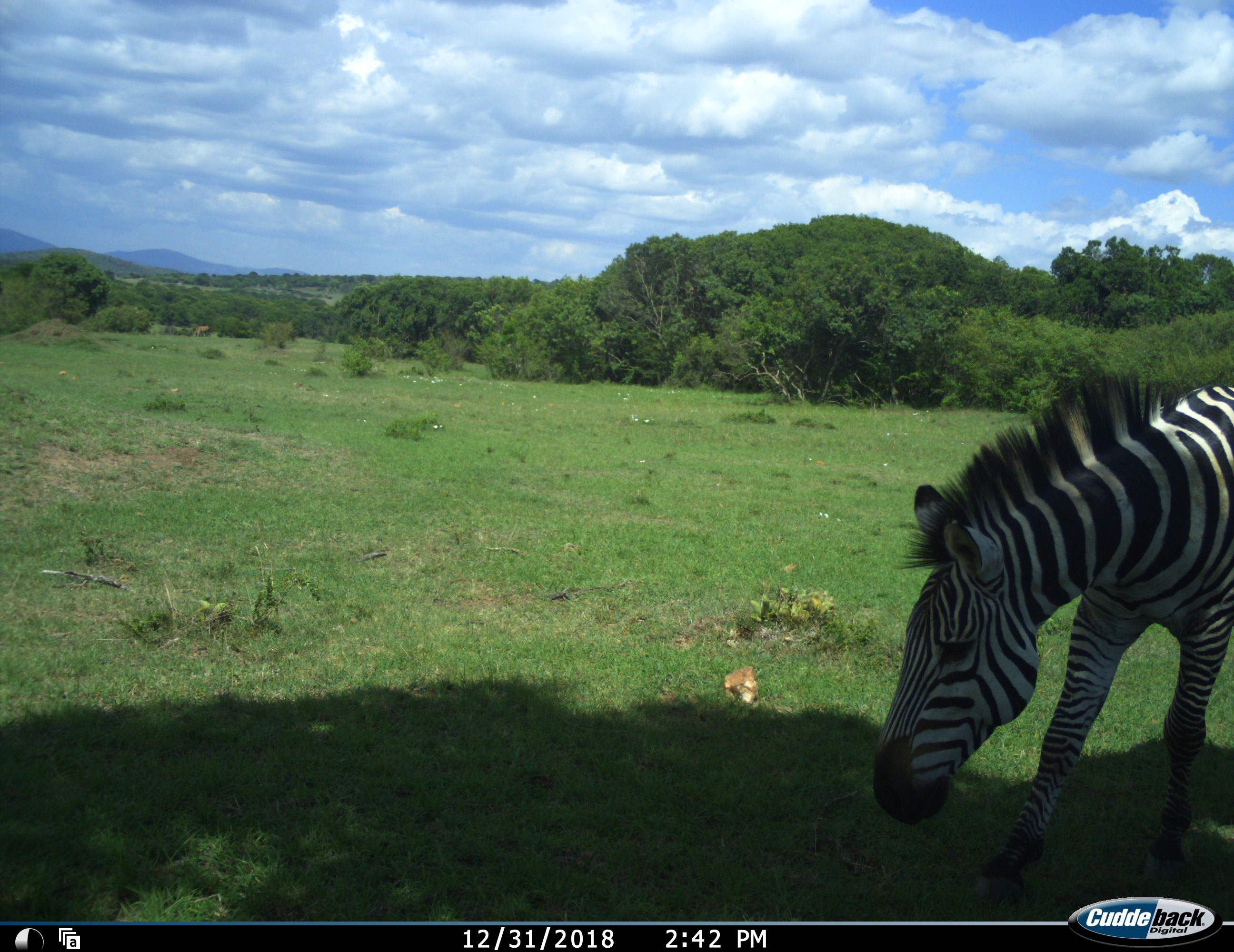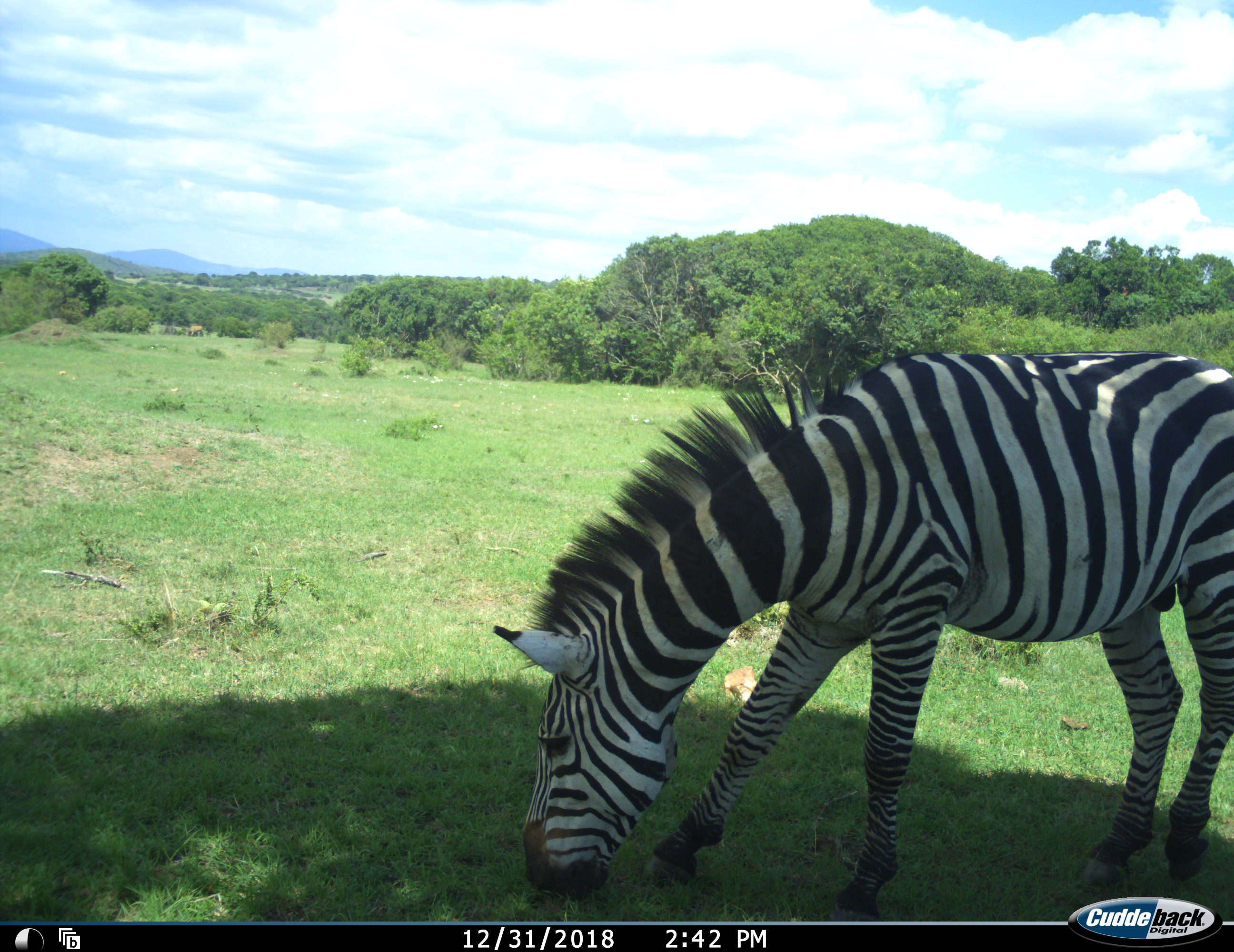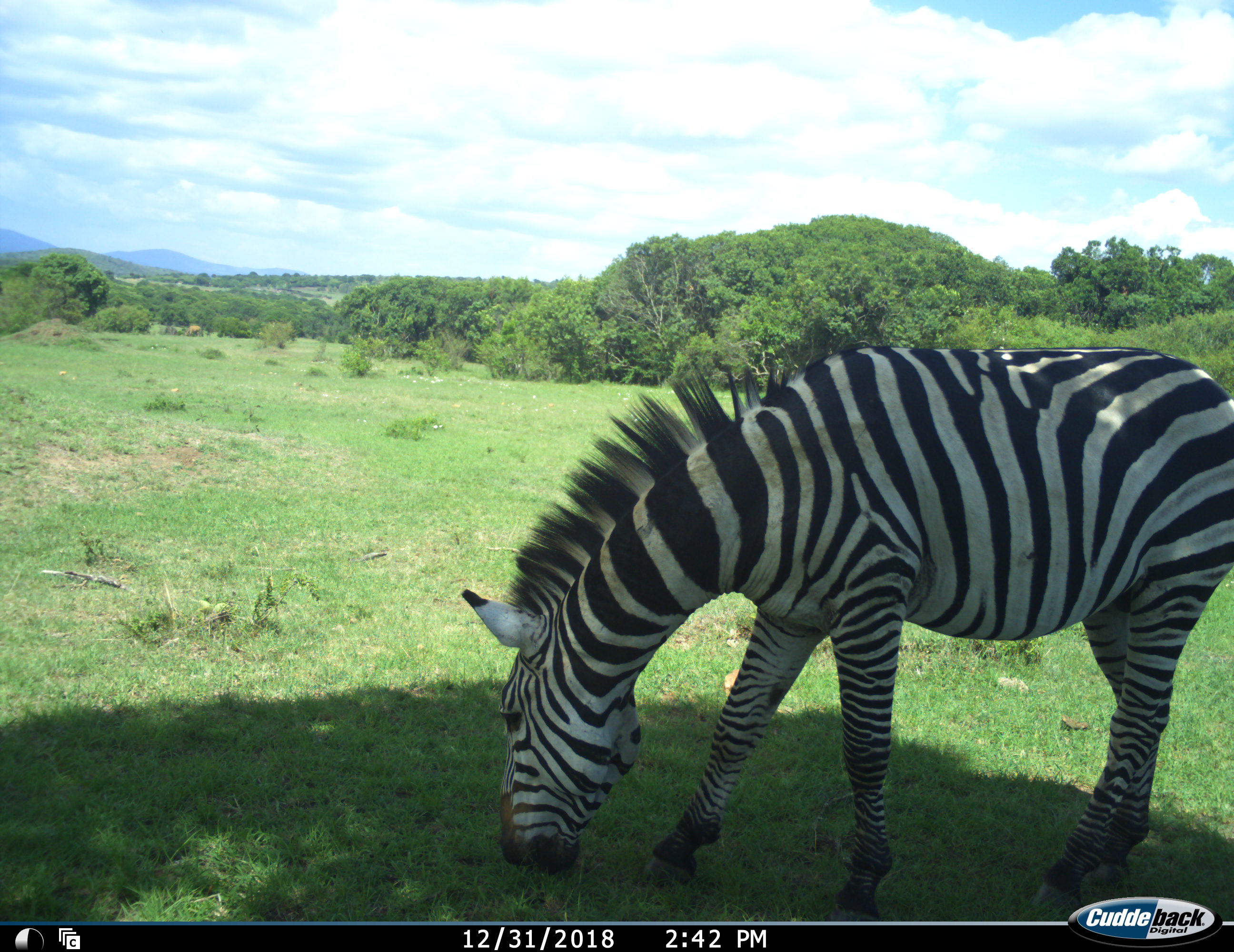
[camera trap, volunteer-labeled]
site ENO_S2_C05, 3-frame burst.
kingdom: Animalia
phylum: Chordata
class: Mammalia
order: Perissodactyla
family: Equidae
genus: Equus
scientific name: Equus quagga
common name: plains zebra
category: zebraplains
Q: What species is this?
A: Zebraplains (plains zebra) (Equus quagga).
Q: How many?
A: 1.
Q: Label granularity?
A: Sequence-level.